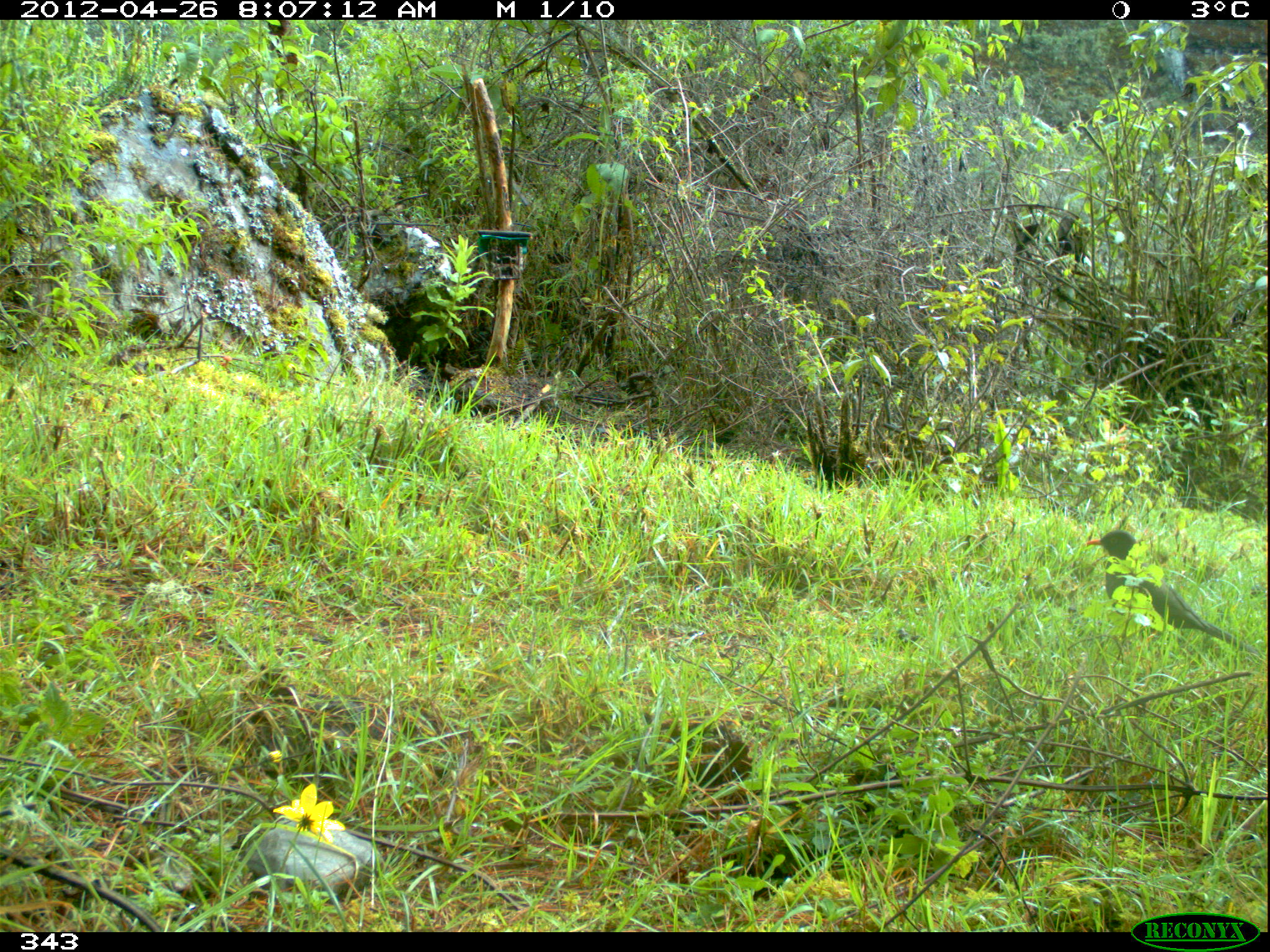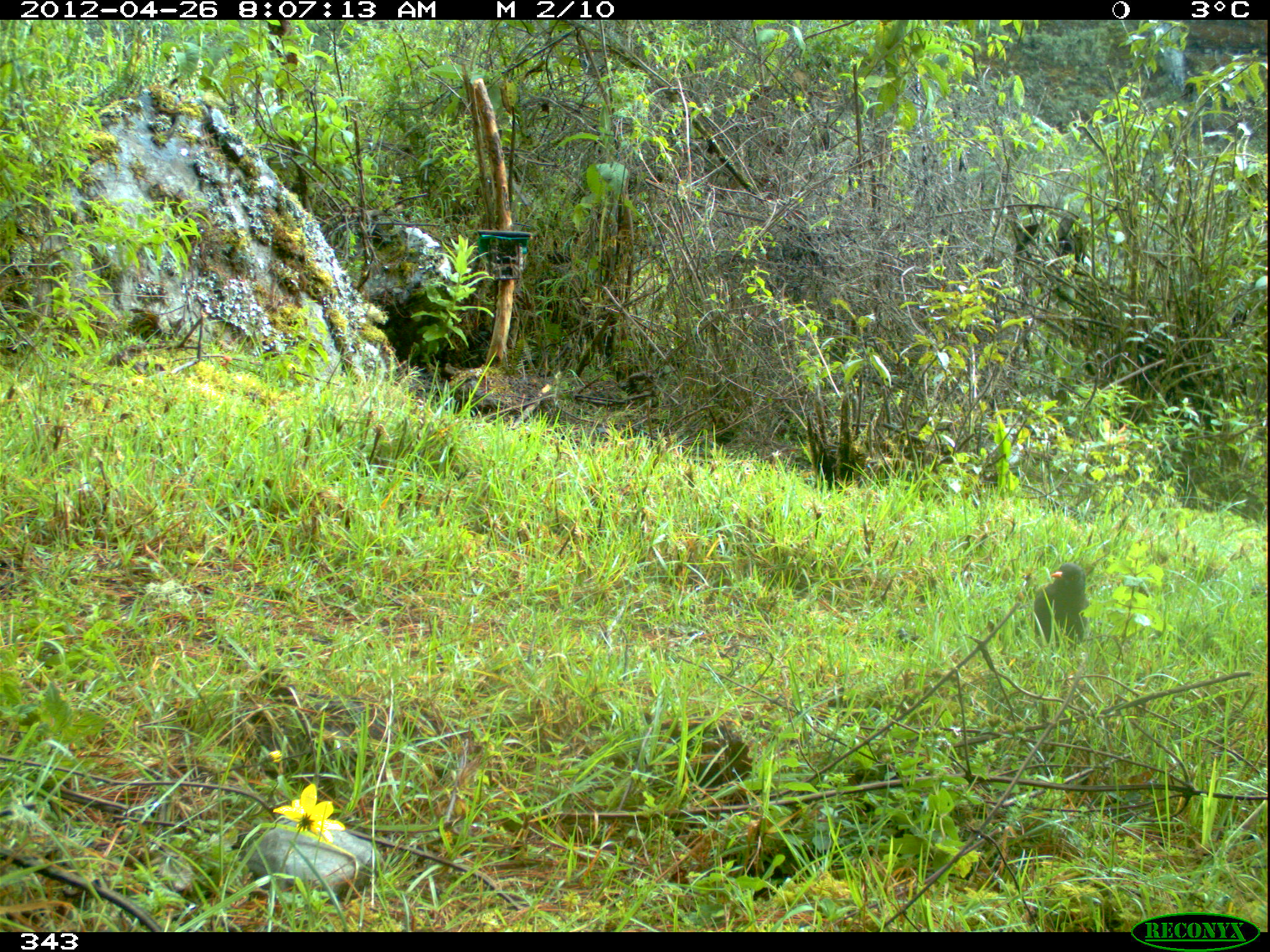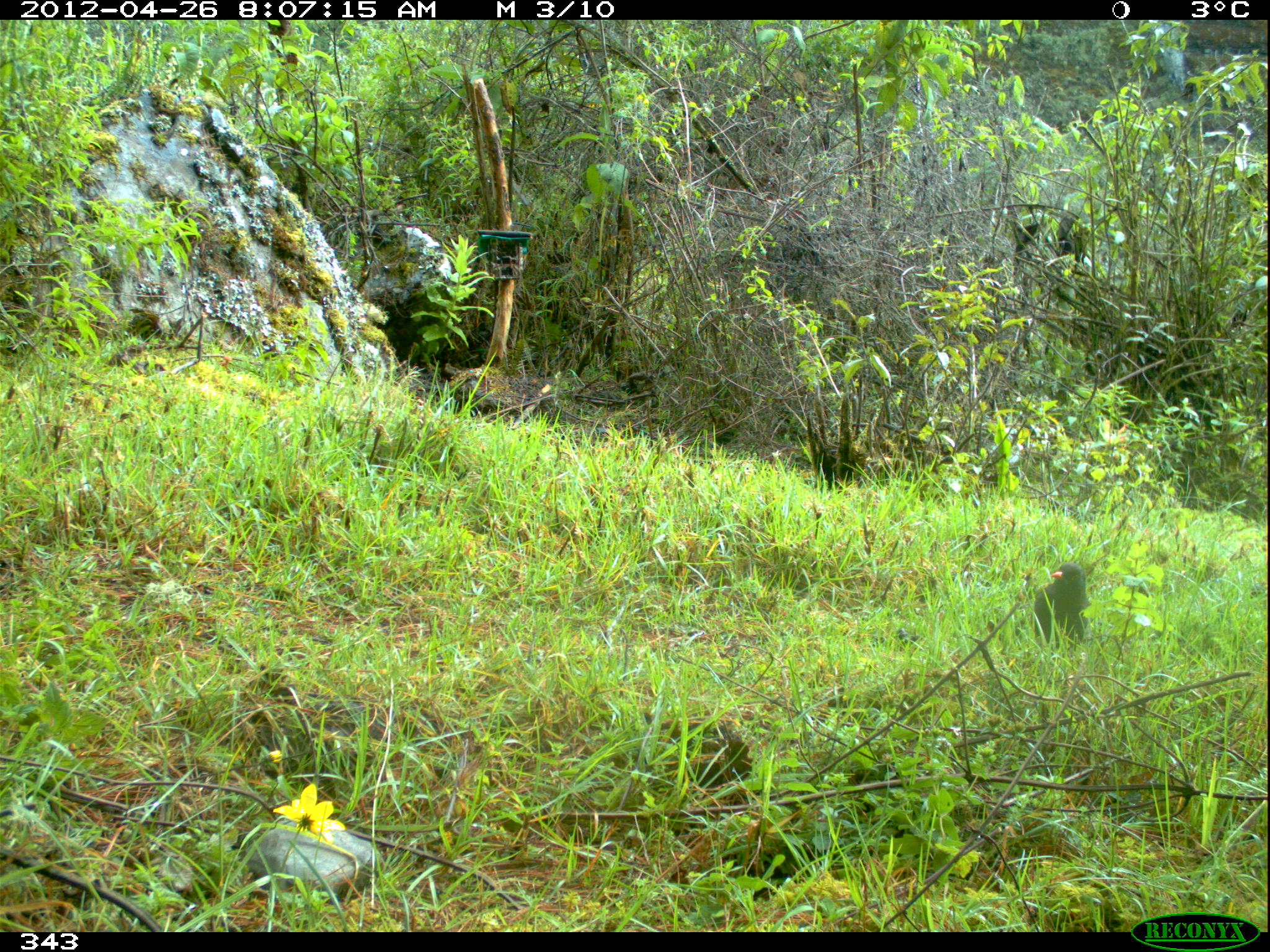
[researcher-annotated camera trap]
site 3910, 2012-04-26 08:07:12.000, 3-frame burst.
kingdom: Animalia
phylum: Chordata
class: Aves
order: Passeriformes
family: Turdidae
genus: Turdus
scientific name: Turdus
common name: true thrushes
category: turdus sp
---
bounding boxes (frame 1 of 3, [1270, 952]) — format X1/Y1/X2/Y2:
turdus sp: 1084/529/1260/657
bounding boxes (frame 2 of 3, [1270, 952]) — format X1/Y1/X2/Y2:
turdus sp: 1031/562/1093/649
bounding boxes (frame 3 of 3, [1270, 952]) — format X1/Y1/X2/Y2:
turdus sp: 1030/562/1093/650